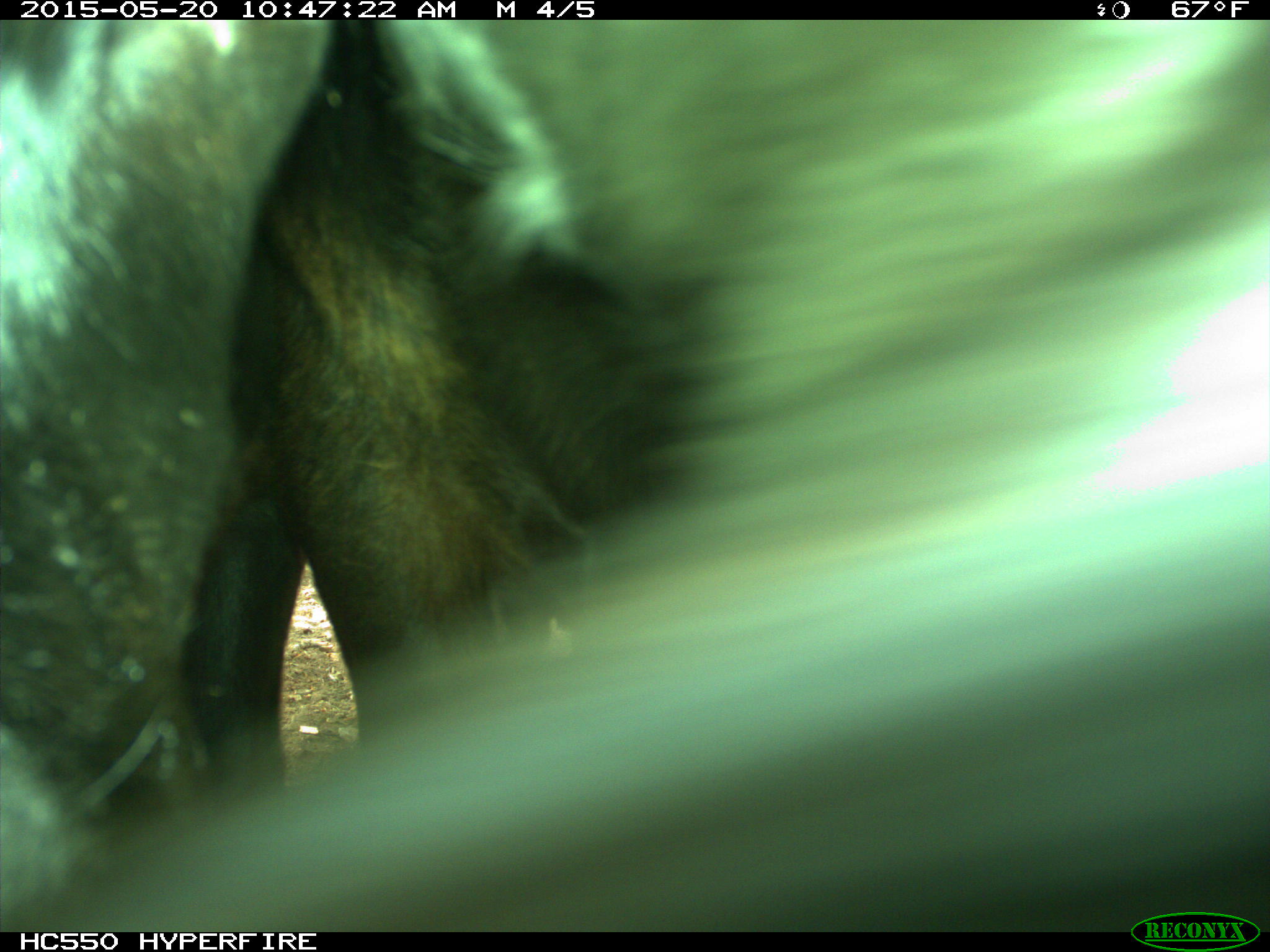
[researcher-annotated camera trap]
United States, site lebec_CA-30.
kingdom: Animalia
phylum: Chordata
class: Mammalia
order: Artiodactyla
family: Bovidae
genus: Bos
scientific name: Bos taurus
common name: domestic cow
Bos taurus (domestic cow).